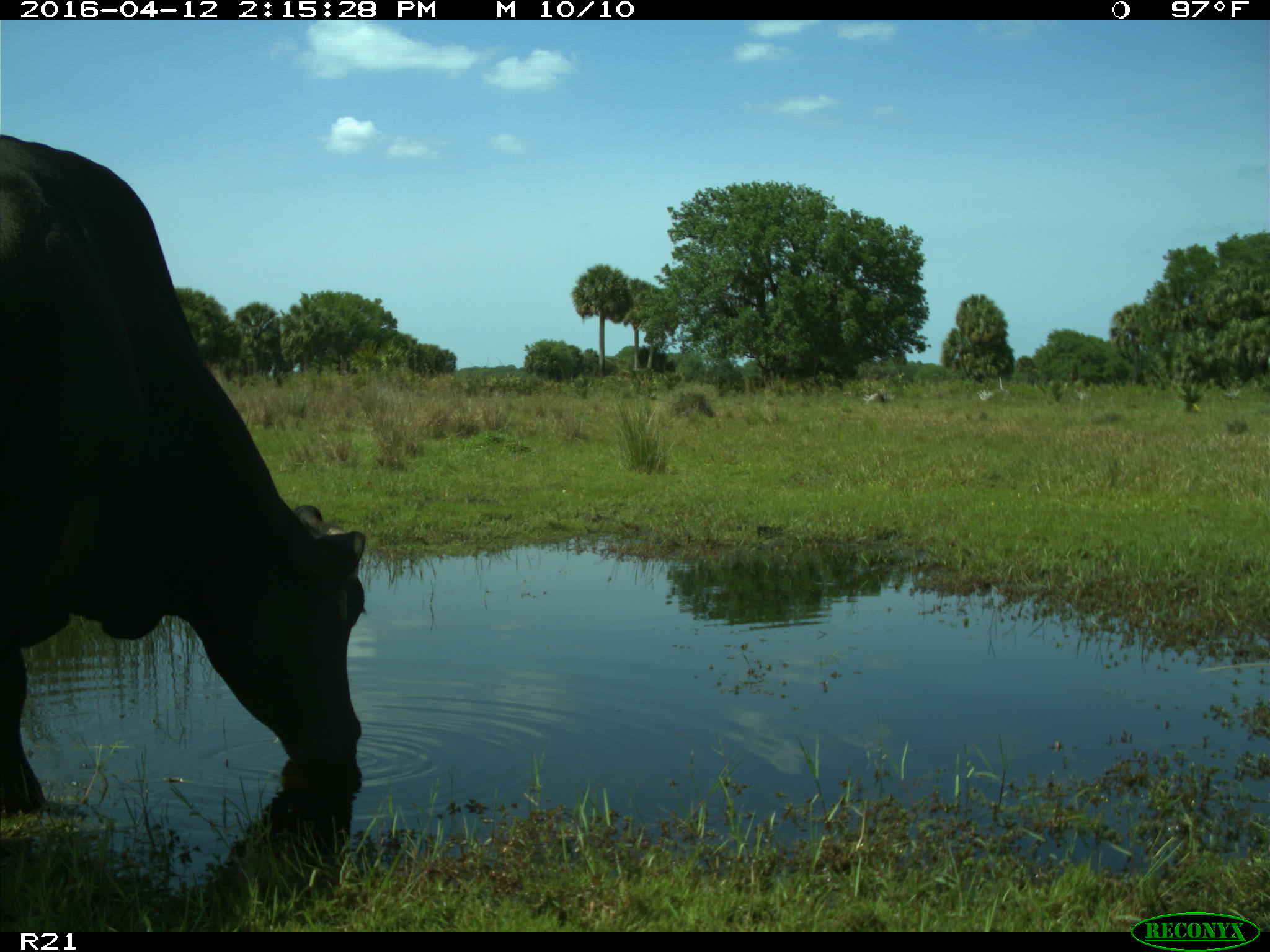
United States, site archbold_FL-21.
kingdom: Animalia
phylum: Chordata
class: Mammalia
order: Artiodactyla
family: Bovidae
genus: Bos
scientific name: Bos taurus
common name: domestic cow